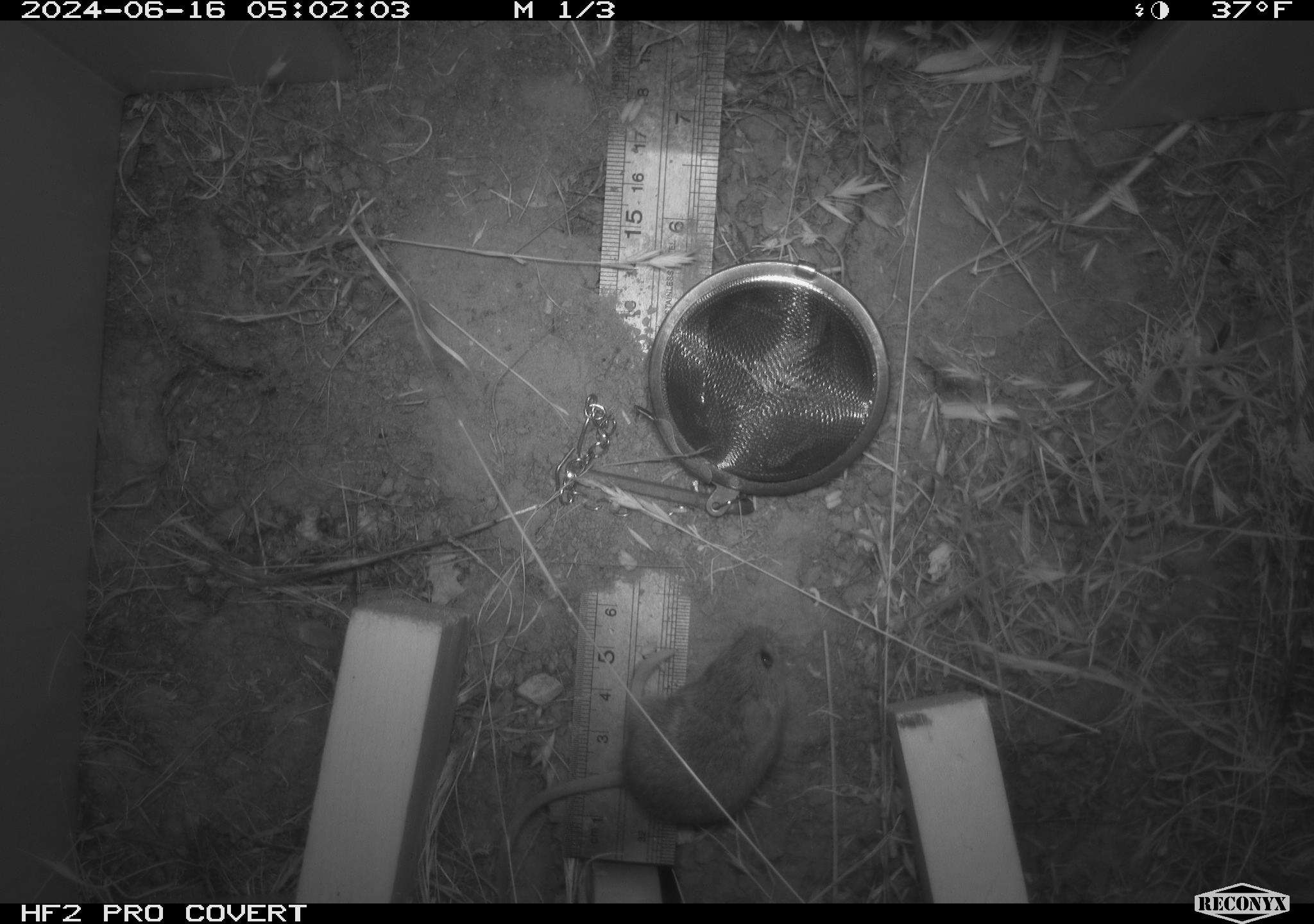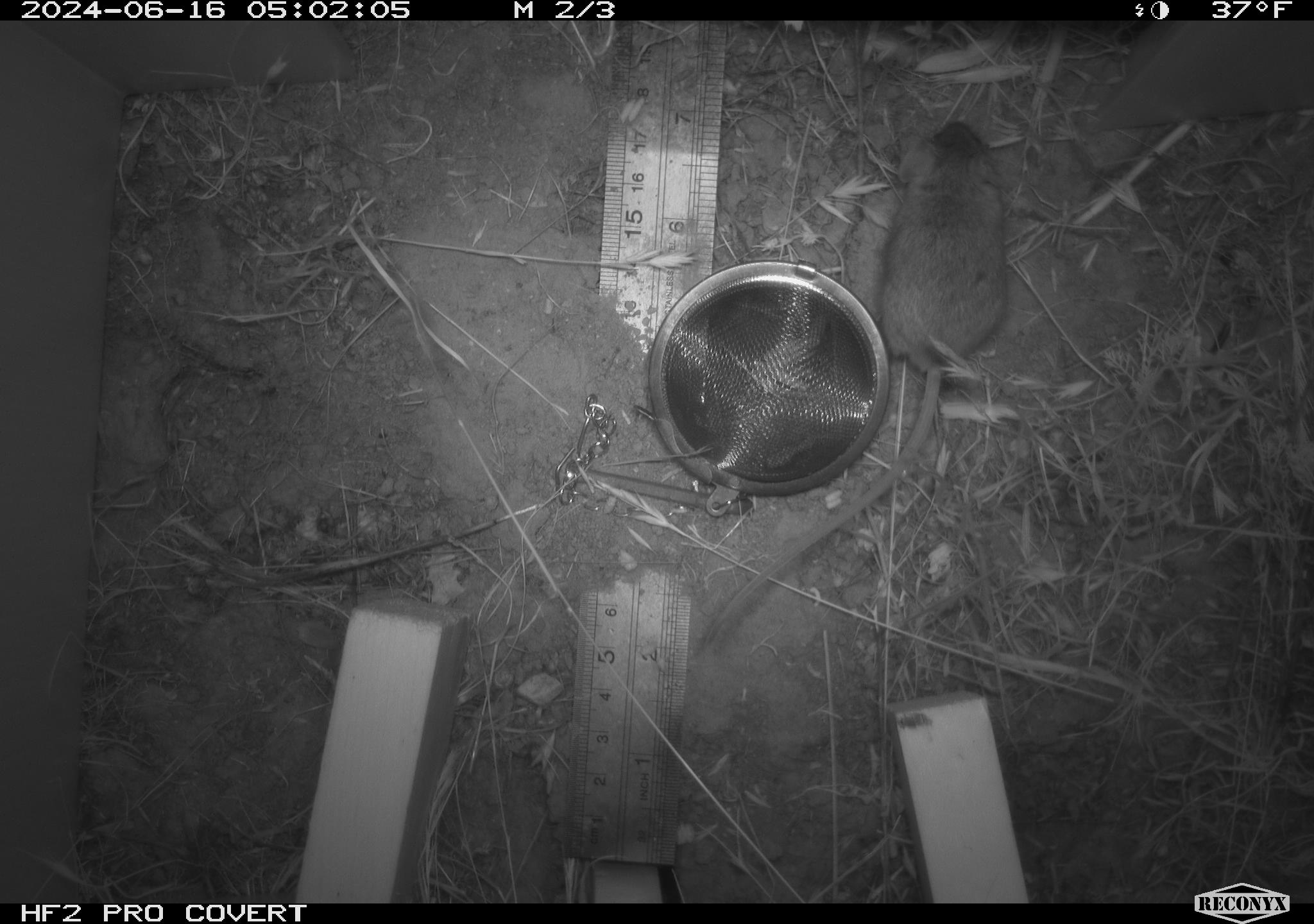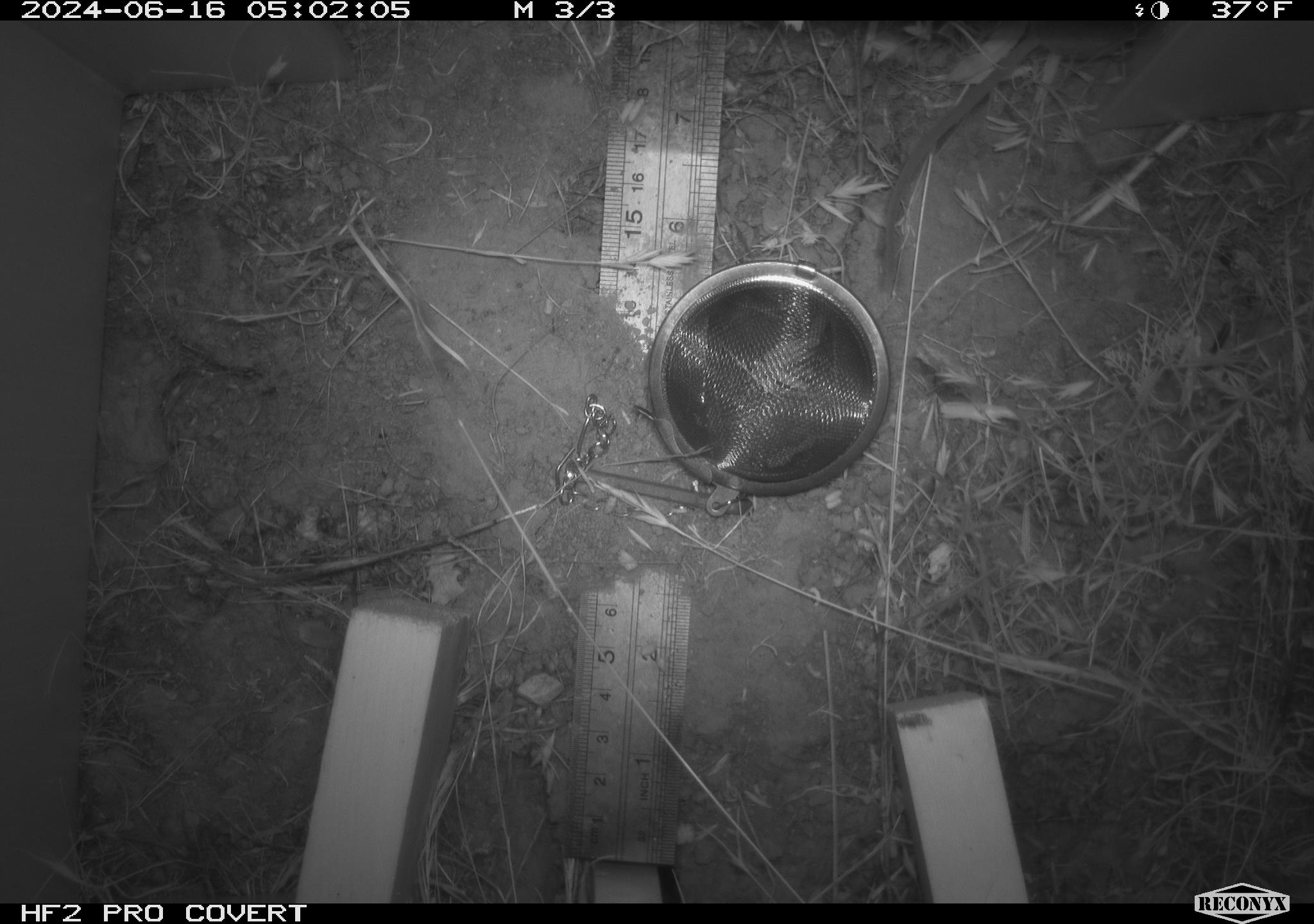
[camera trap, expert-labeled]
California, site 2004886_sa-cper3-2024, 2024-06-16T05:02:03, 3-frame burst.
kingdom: Animalia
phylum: Chordata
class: Mammalia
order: Rodentia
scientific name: Rodentia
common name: rodent